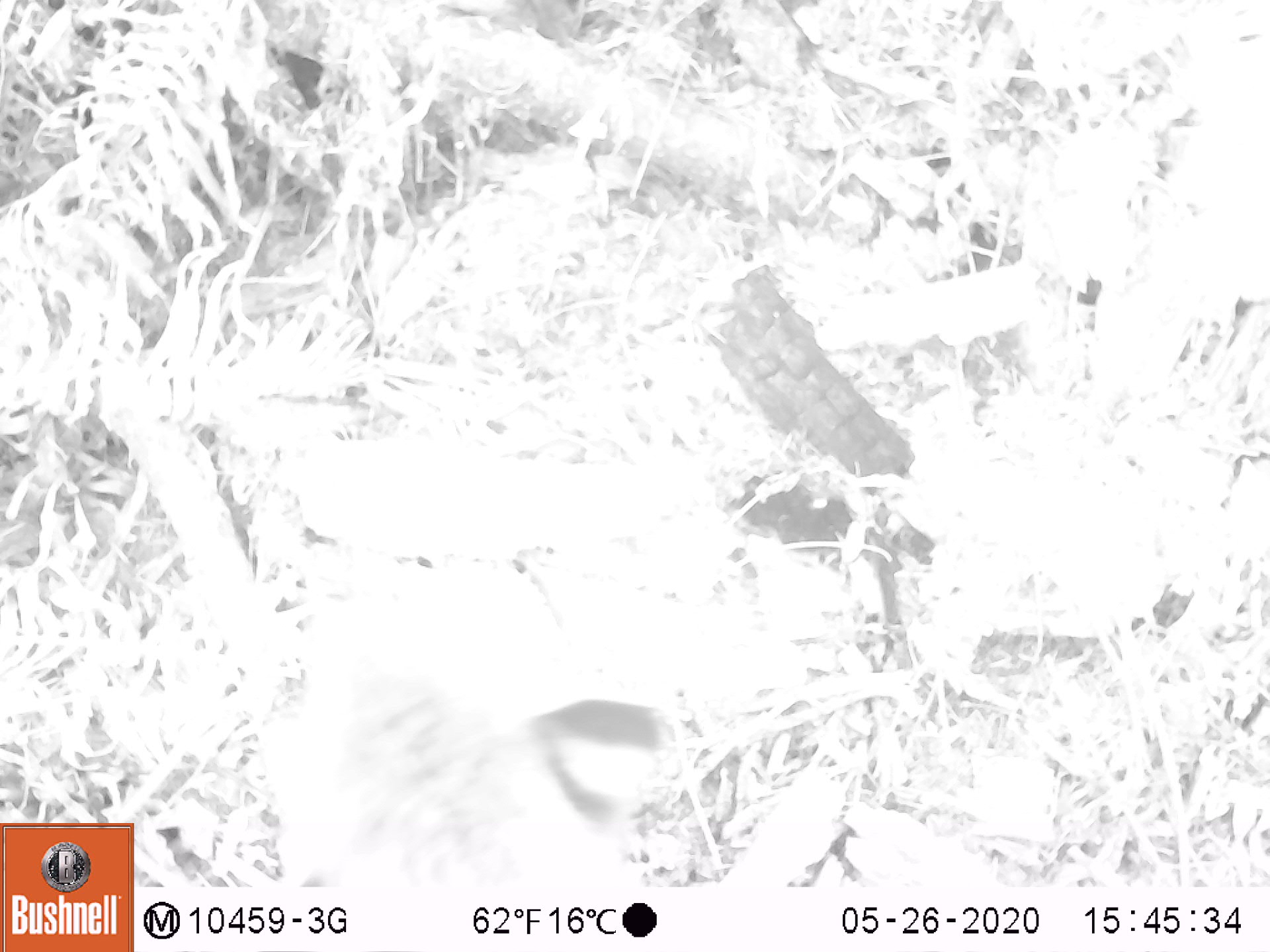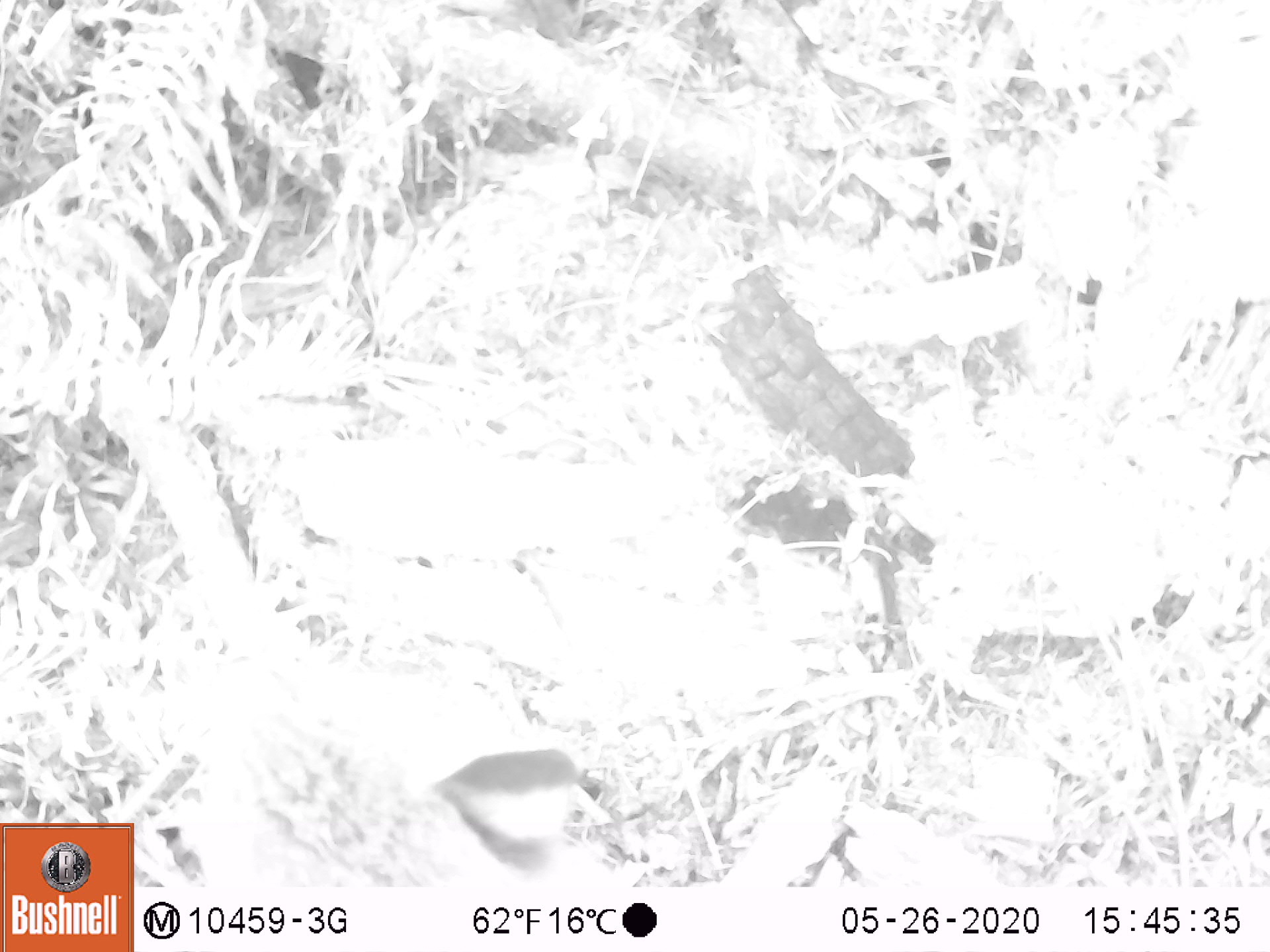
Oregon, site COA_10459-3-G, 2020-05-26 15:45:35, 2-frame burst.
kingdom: Animalia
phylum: Chordata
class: Mammalia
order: Carnivora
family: Felidae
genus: Lynx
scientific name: Lynx rufus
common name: bobcat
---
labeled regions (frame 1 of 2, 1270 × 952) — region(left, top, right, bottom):
bobcat: region(199, 588, 702, 885)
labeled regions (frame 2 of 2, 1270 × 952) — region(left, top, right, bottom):
bobcat: region(151, 605, 599, 885)